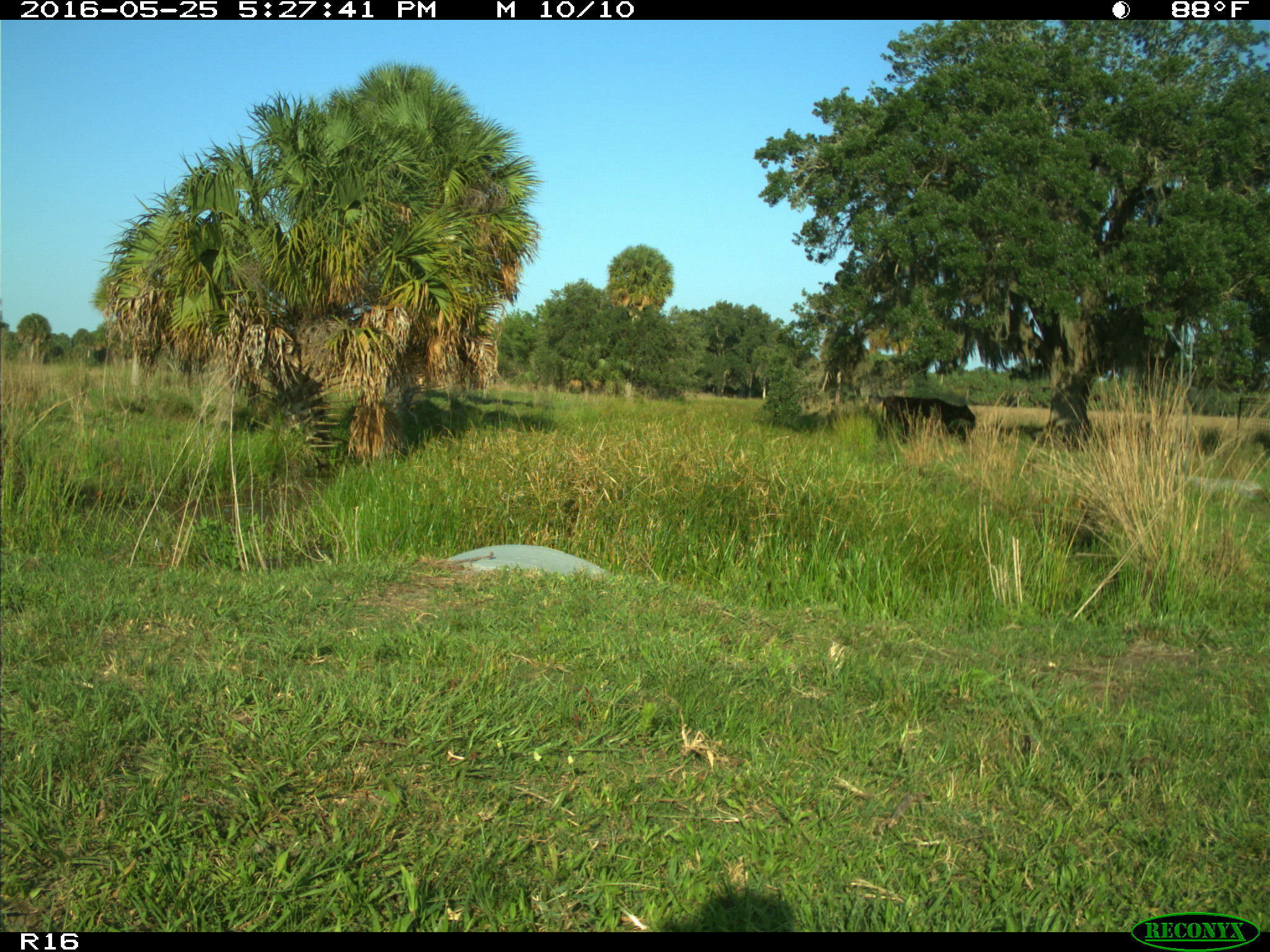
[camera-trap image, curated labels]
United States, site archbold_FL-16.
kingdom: Animalia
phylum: Chordata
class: Mammalia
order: Artiodactyla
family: Bovidae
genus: Bos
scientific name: Bos taurus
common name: domestic cow